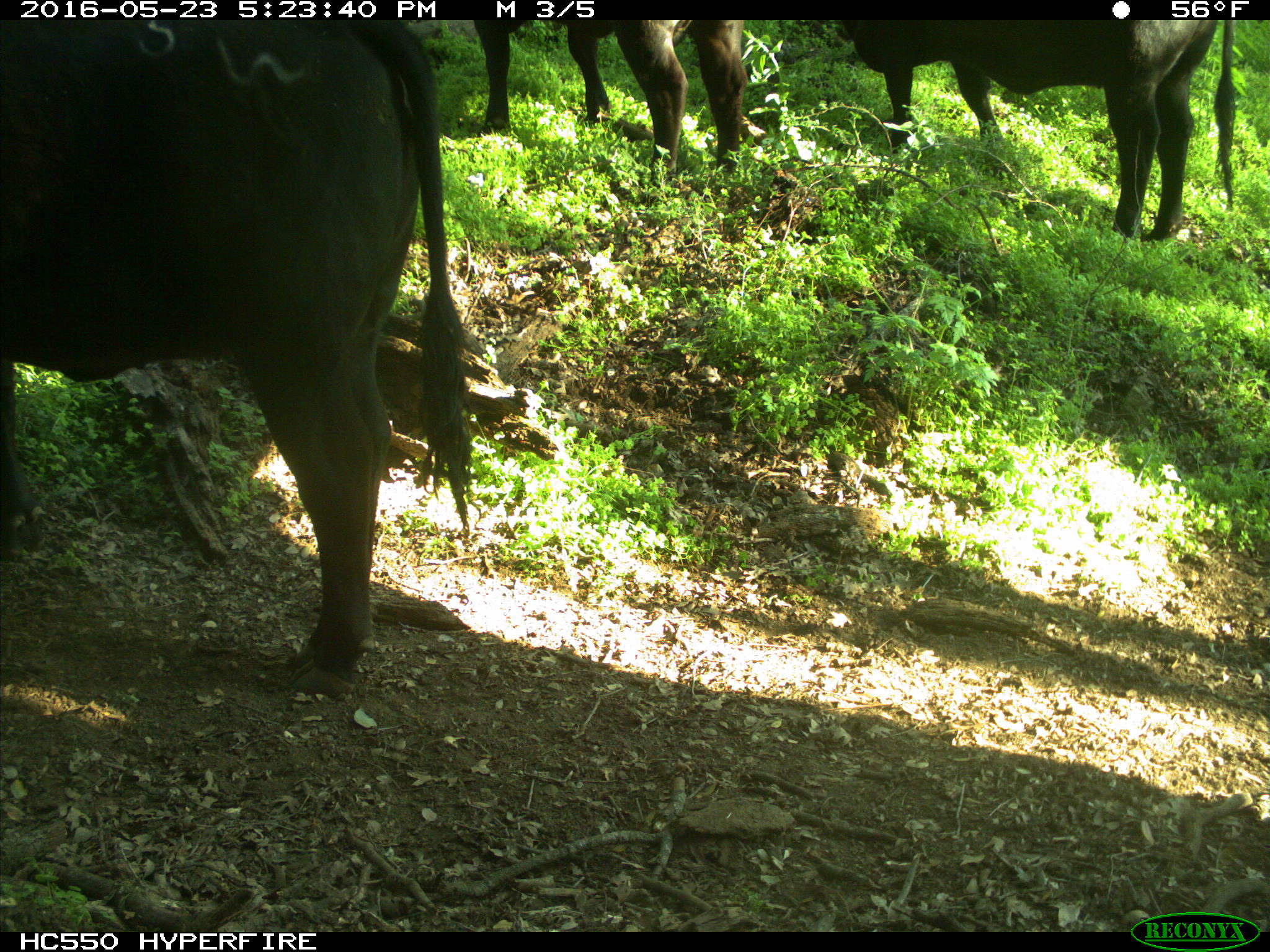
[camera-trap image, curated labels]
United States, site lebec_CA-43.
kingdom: Animalia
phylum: Chordata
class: Mammalia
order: Artiodactyla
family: Bovidae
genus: Bos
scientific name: Bos taurus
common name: domestic cow